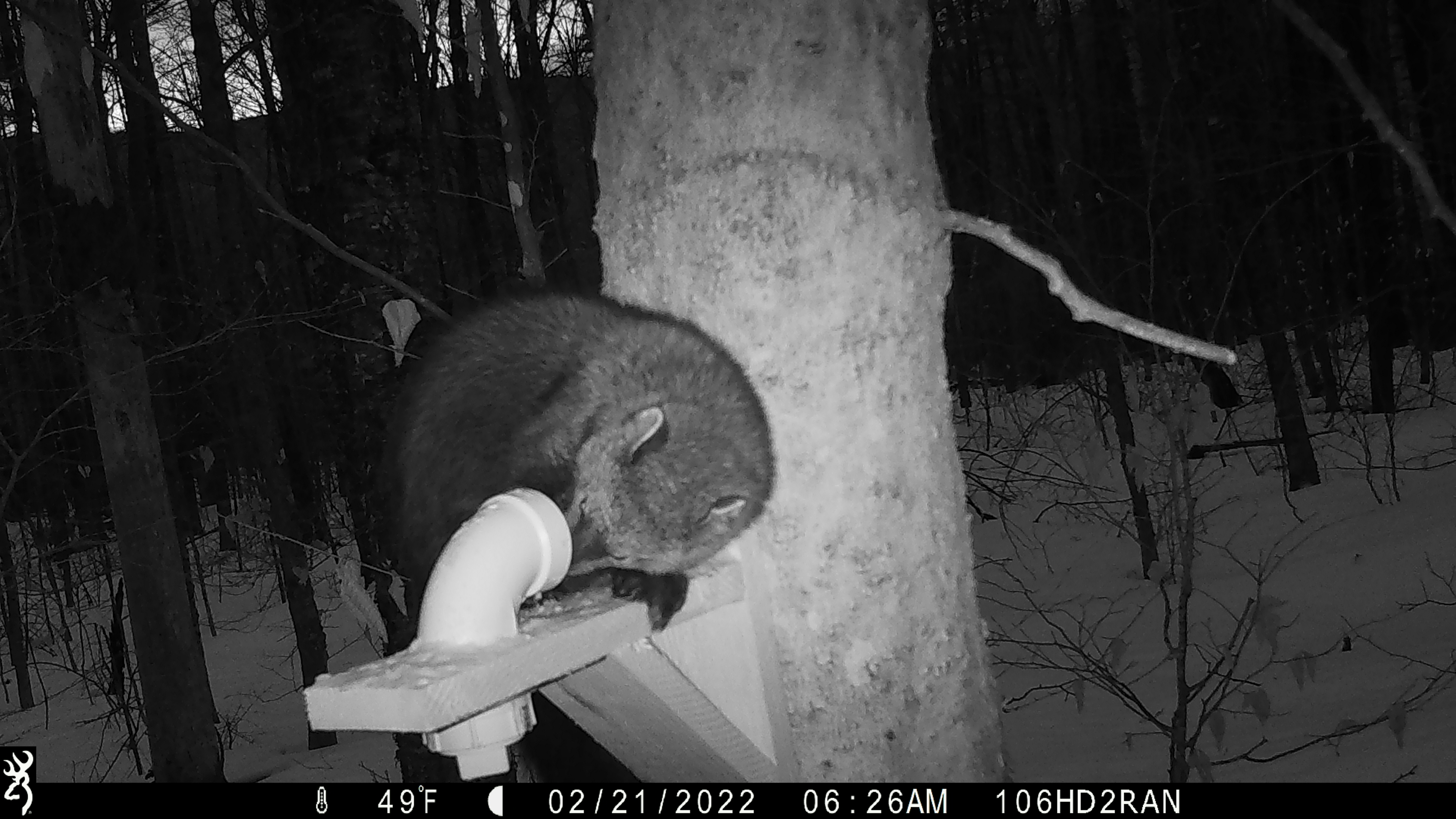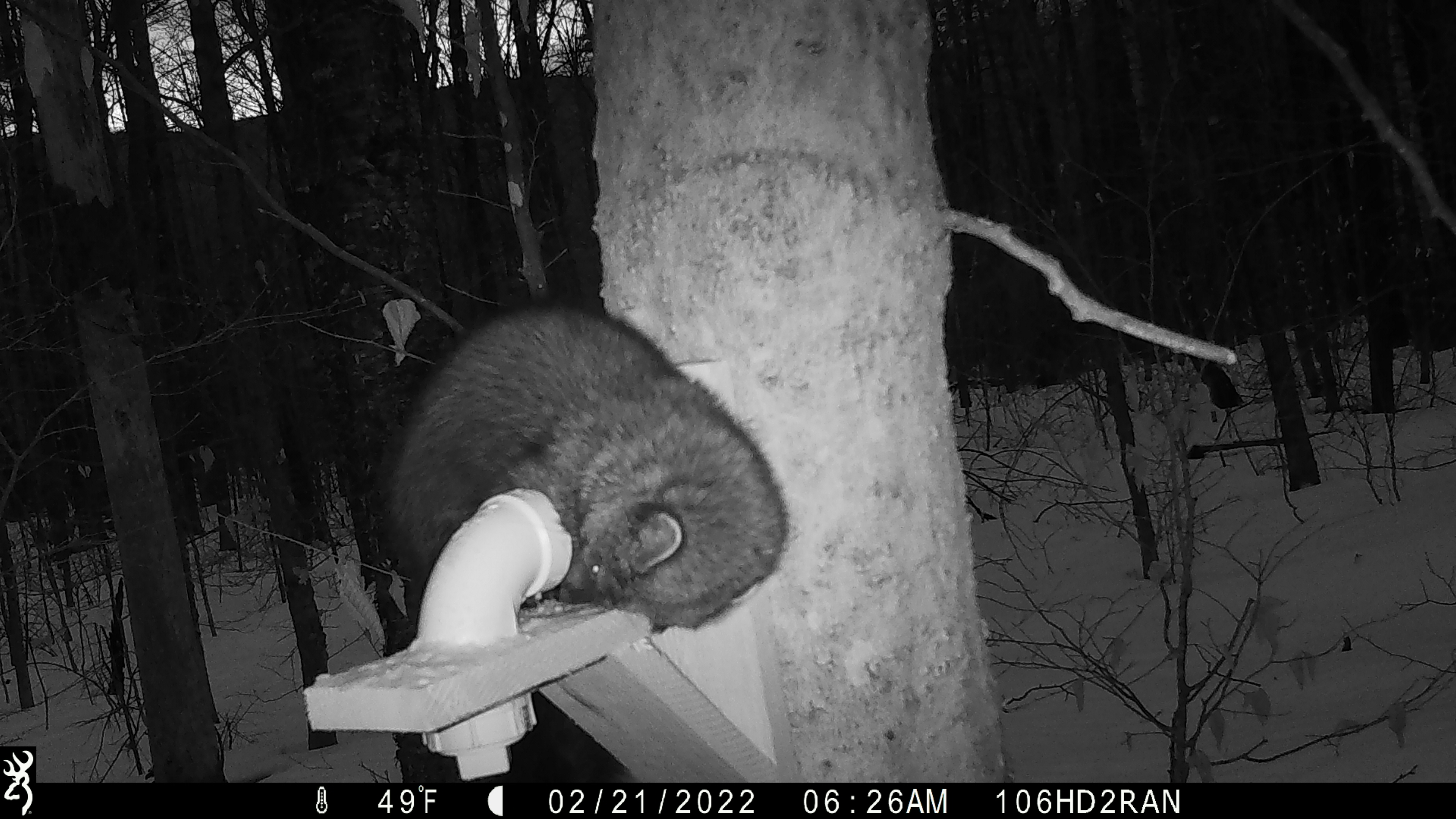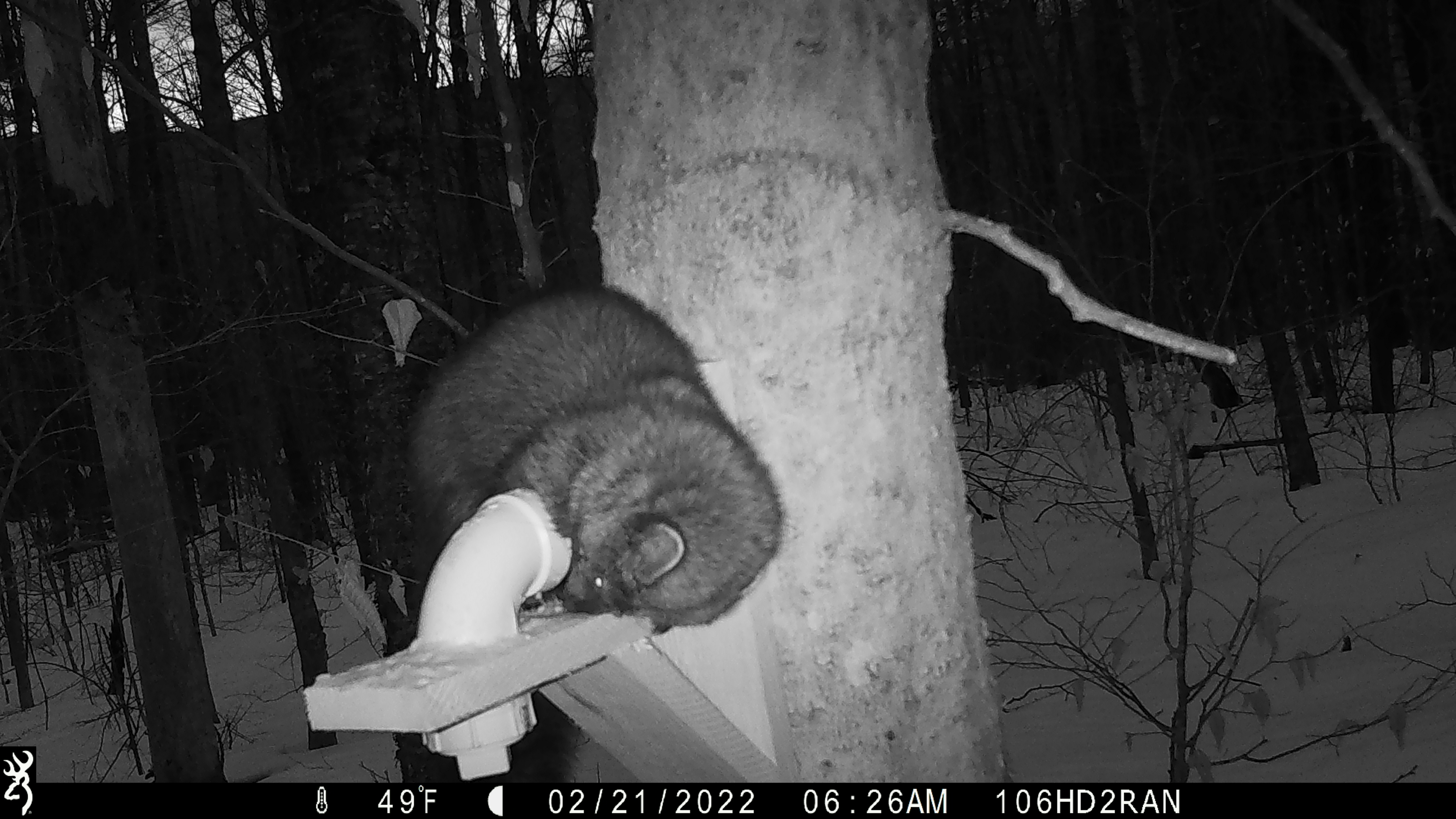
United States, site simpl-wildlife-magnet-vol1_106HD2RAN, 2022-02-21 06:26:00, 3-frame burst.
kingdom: Animalia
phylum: Chordata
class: Mammalia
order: Carnivora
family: Mustelidae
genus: Pekania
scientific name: Pekania pennanti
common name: fisher